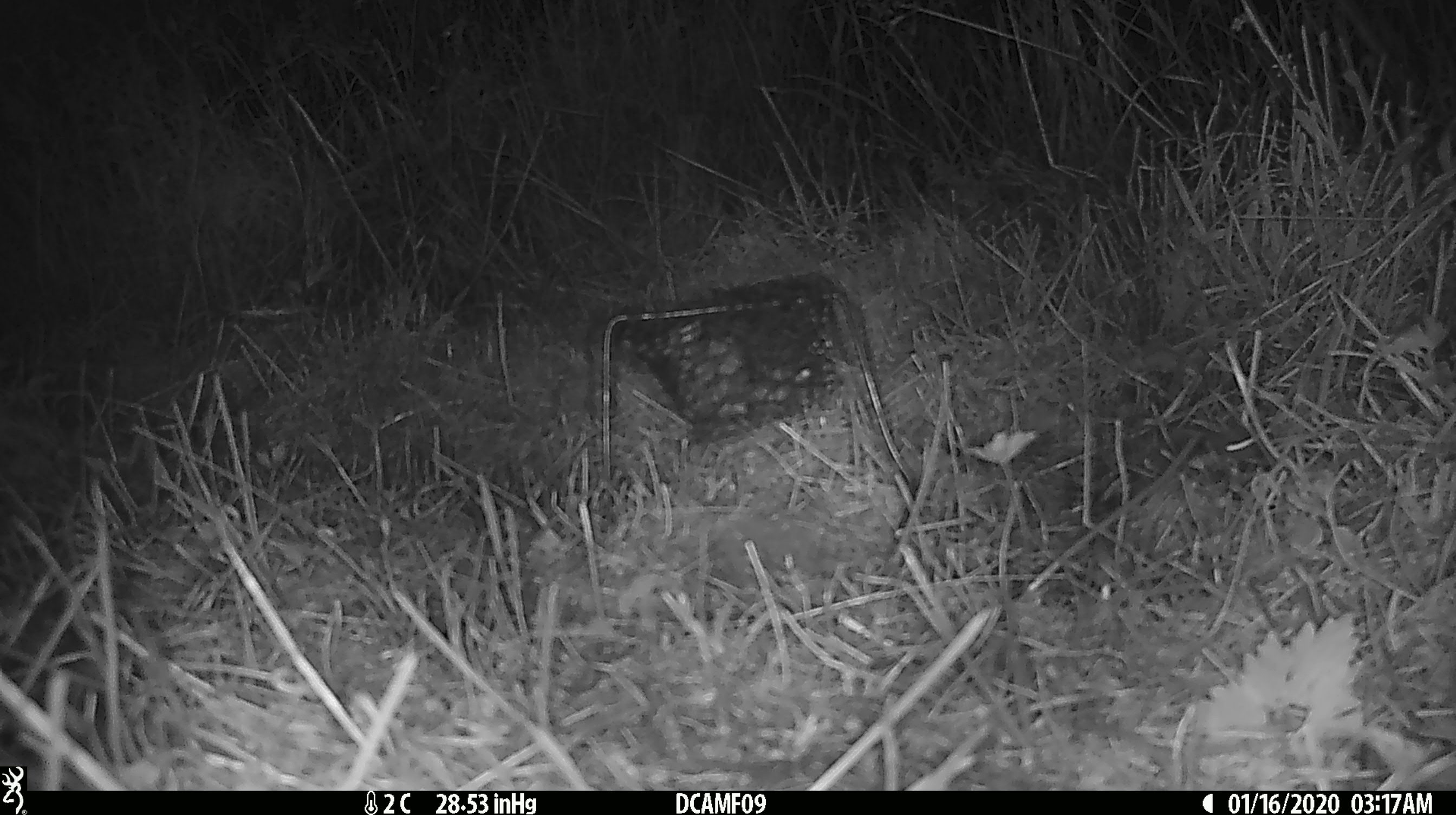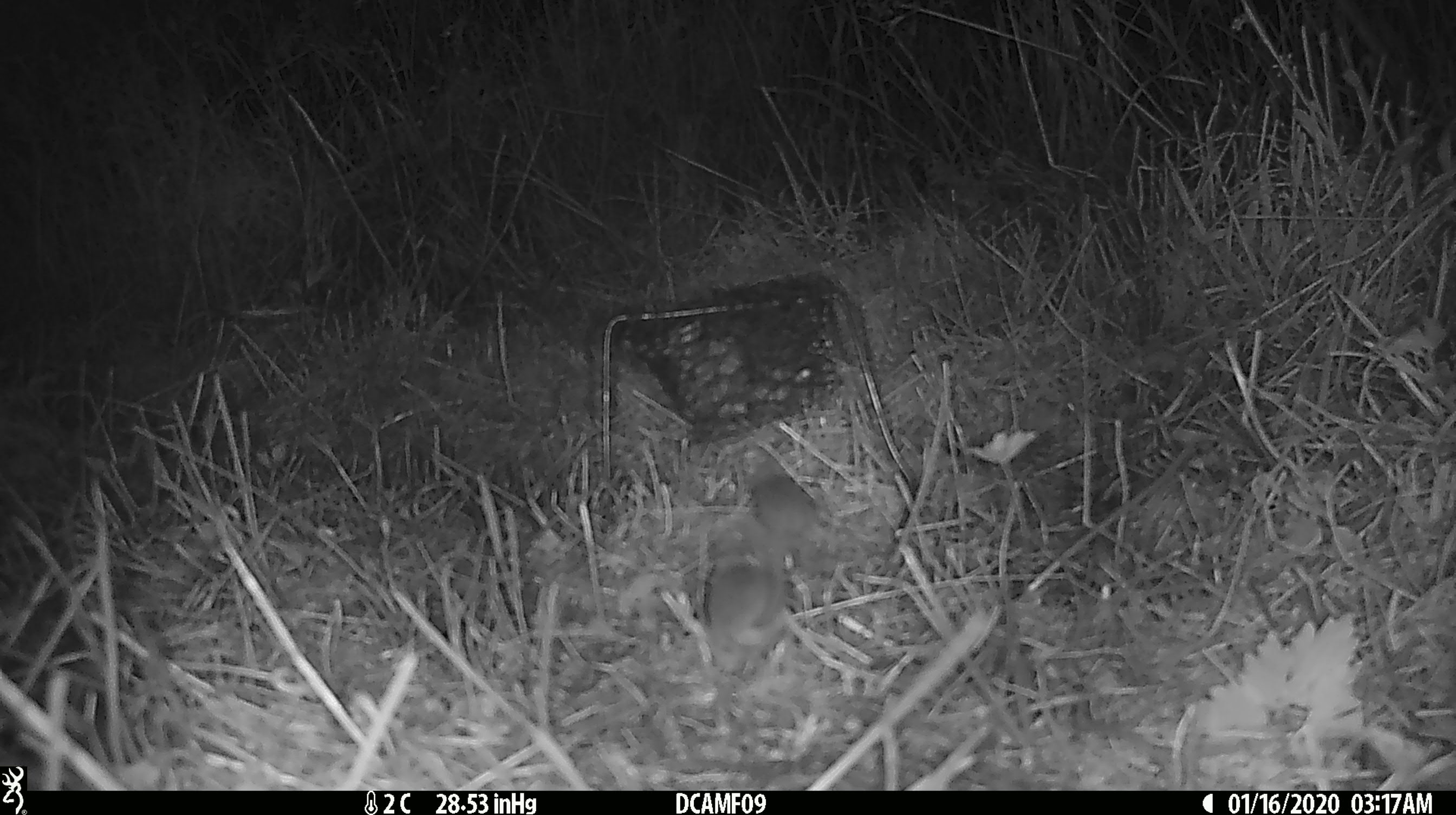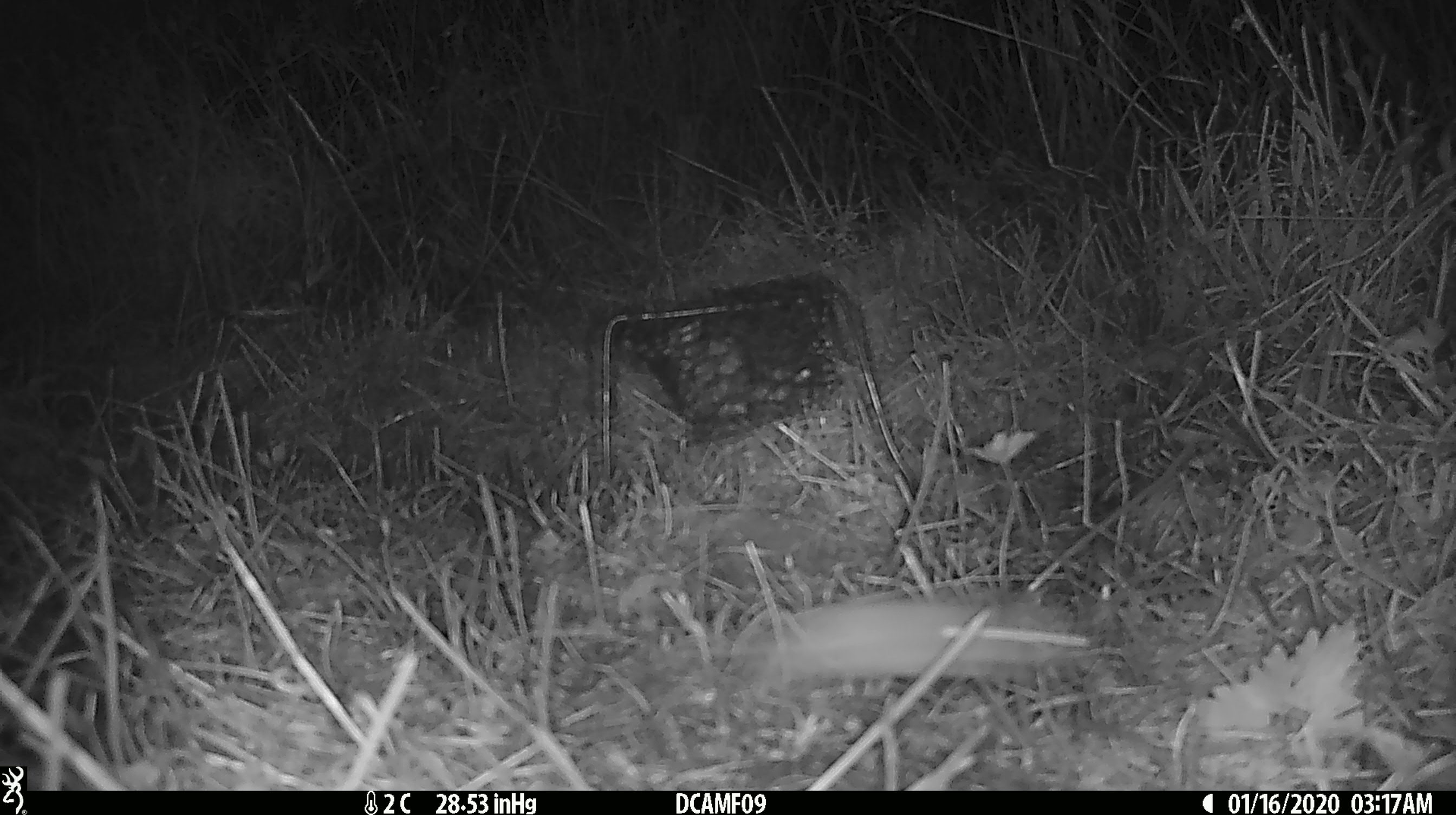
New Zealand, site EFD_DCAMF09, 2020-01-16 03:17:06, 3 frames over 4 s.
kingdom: Animalia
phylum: Chordata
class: Mammalia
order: Rodentia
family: Muridae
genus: Mus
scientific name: Mus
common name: mouse